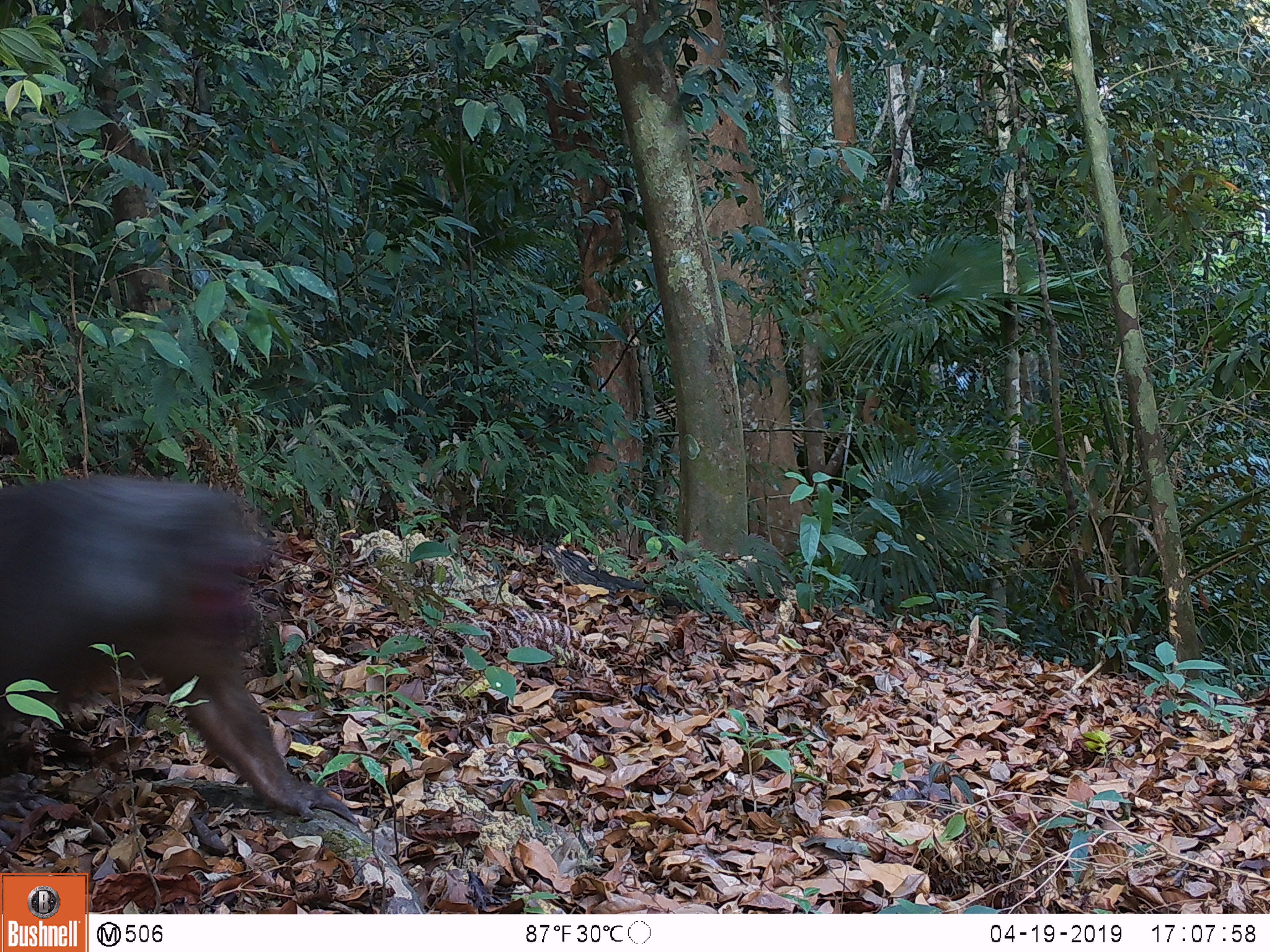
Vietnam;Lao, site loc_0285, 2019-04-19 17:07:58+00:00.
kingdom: Animalia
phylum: Chordata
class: Mammalia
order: Primates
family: Cercopithecidae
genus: Macaca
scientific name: Macaca arctoides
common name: stump-tailed macaque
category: stump tailed macaque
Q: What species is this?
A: Stump tailed macaque (stump-tailed macaque) (Macaca arctoides).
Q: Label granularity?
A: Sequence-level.